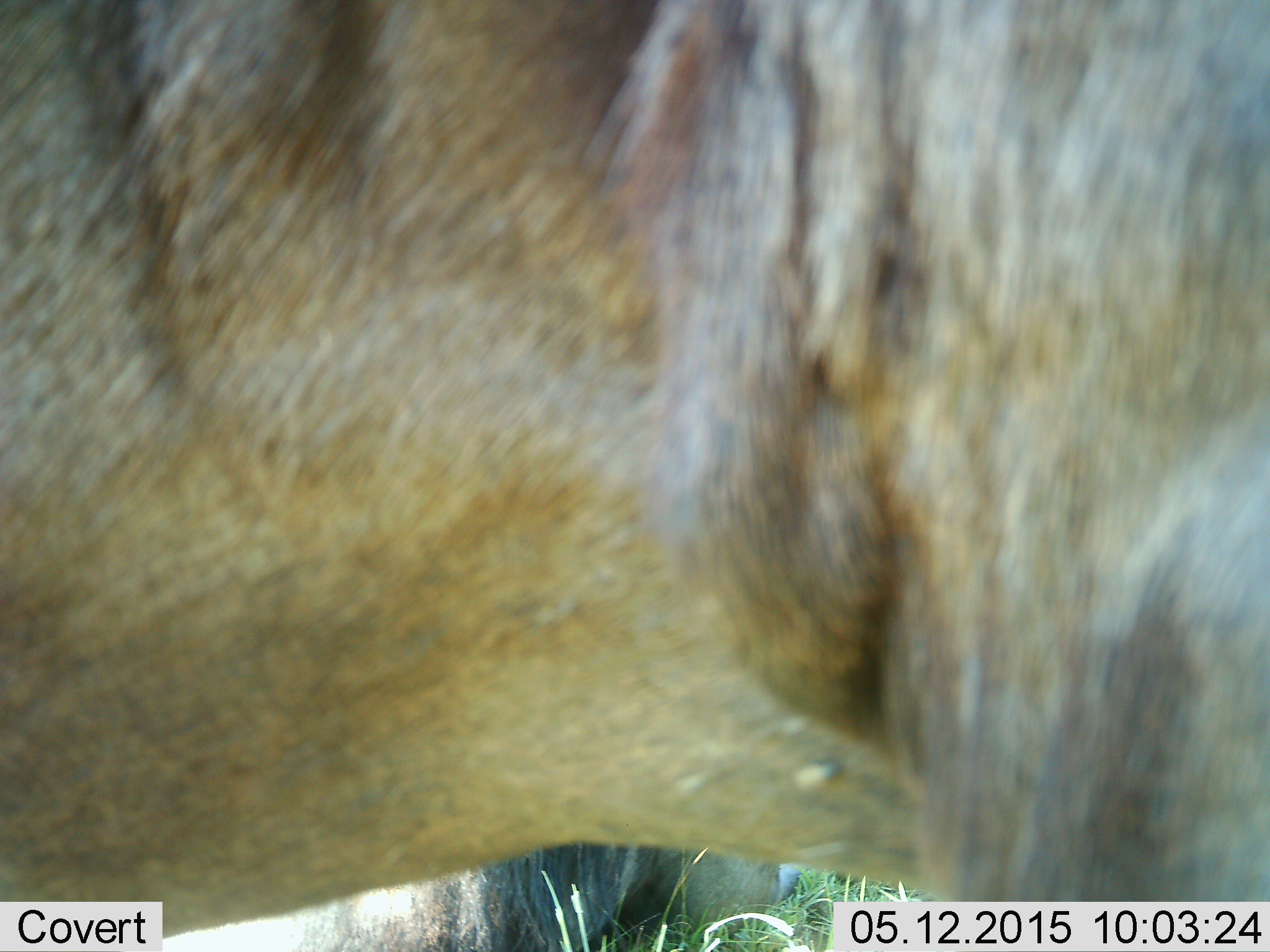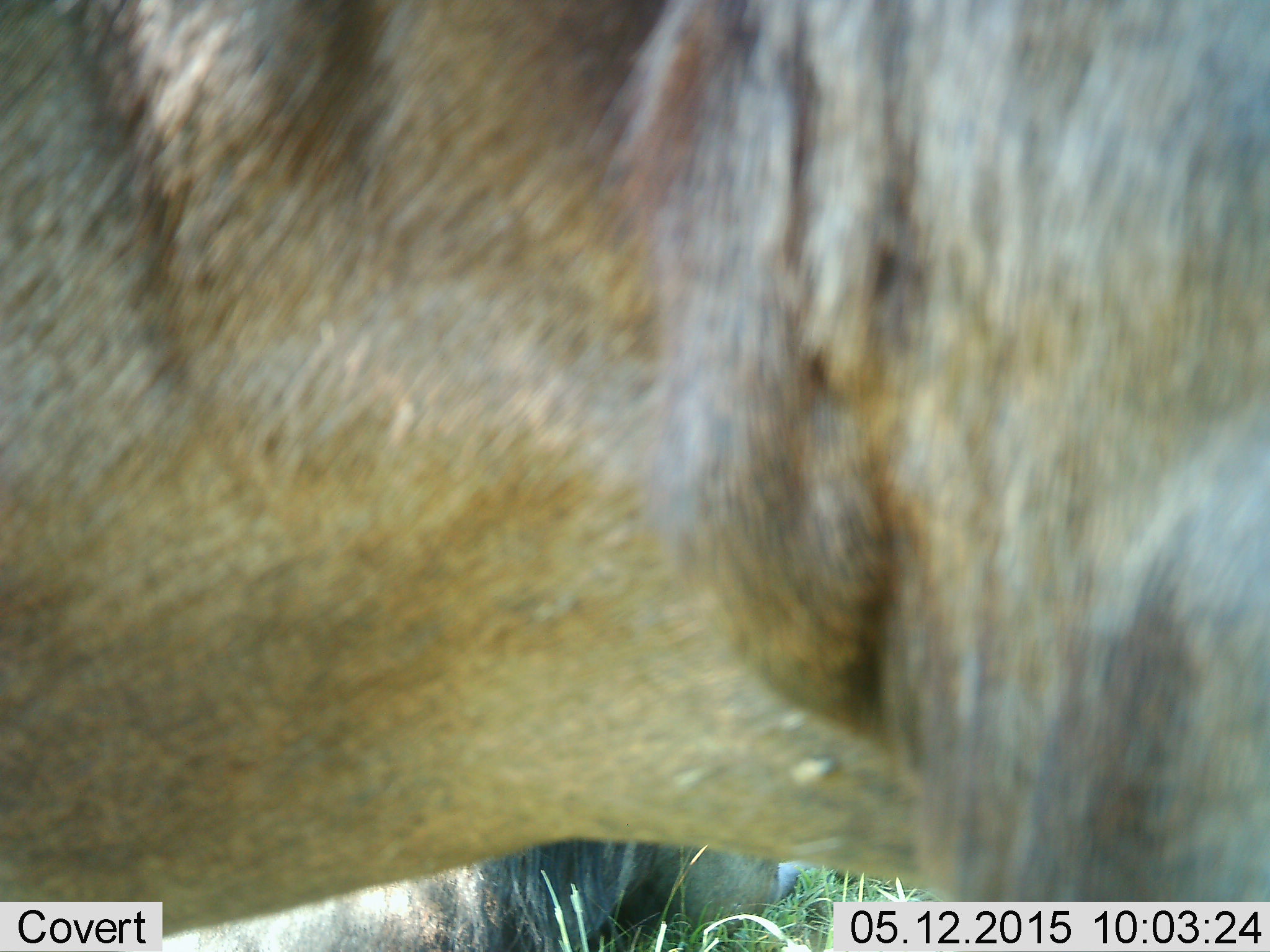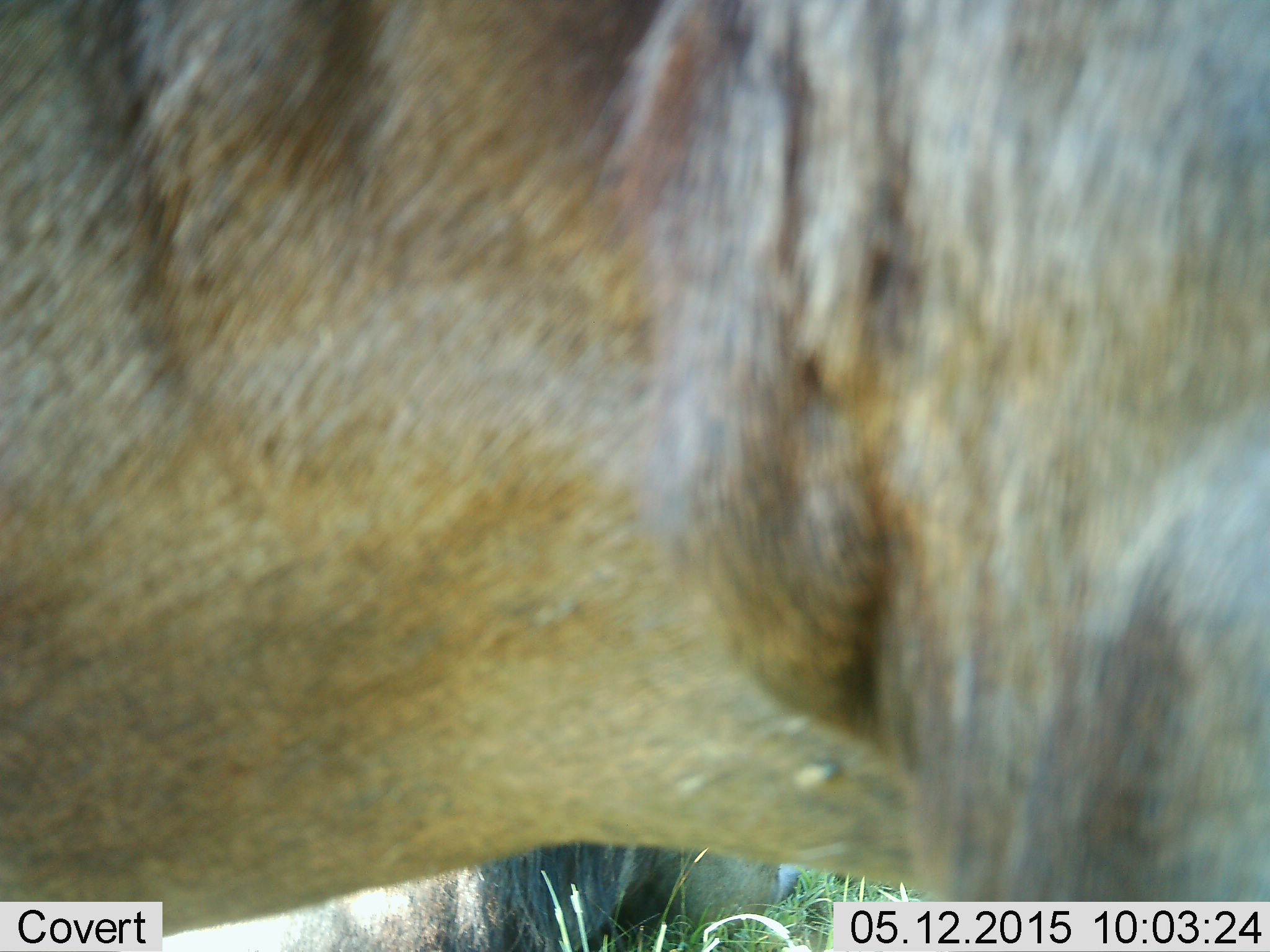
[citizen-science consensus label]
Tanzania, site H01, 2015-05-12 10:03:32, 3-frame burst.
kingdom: Animalia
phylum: Chordata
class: Mammalia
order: Artiodactyla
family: Bovidae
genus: Connochaetes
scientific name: Connochaetes taurinus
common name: blue wildebeest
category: wildebeest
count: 2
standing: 90%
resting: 50%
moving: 0%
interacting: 0%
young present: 10%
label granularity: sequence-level